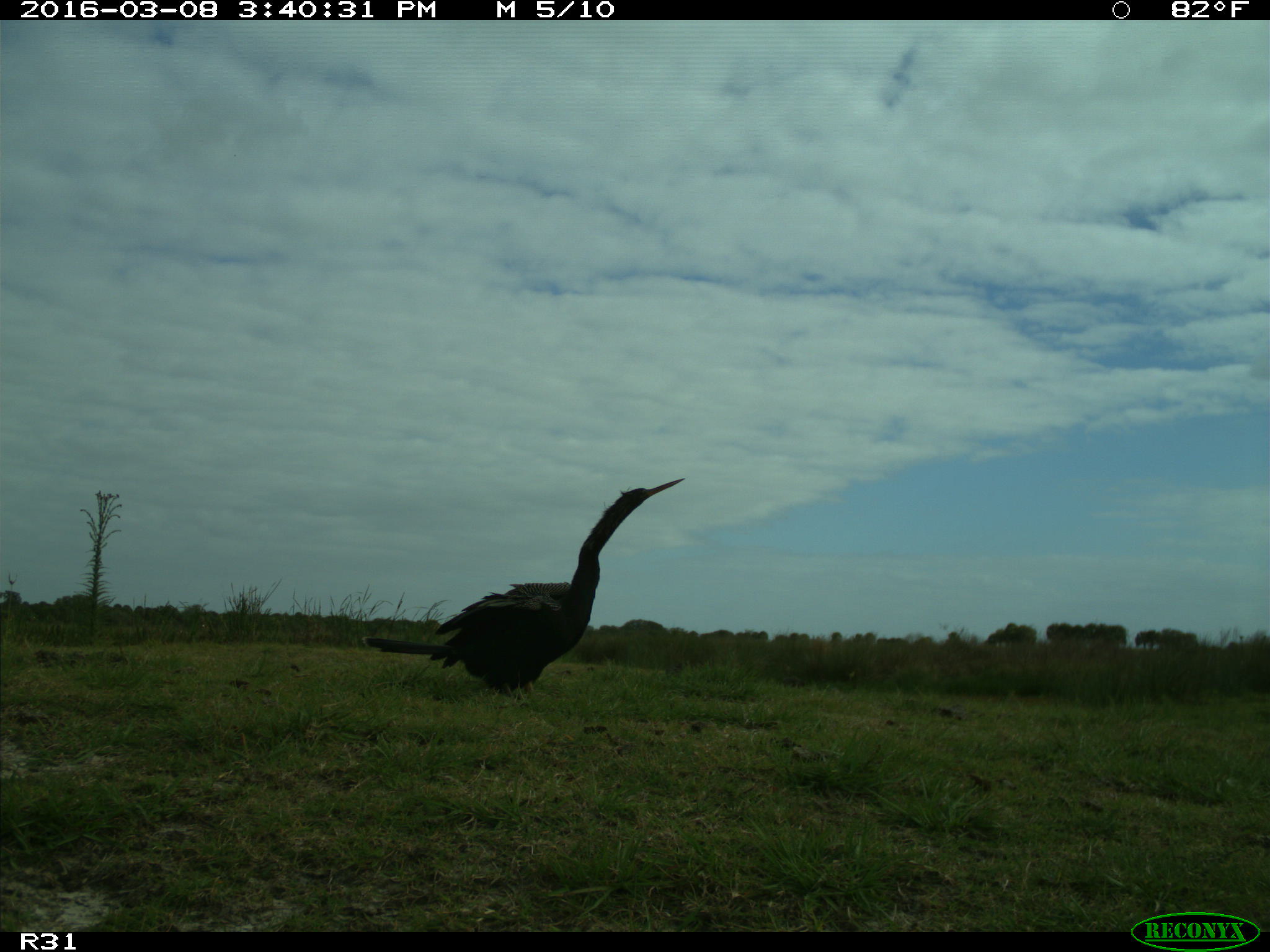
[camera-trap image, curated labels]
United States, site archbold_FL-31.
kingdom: Animalia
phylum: Chordata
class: Aves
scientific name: Aves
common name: birds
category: unidentified bird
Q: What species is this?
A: Unidentified bird (birds) (Aves).